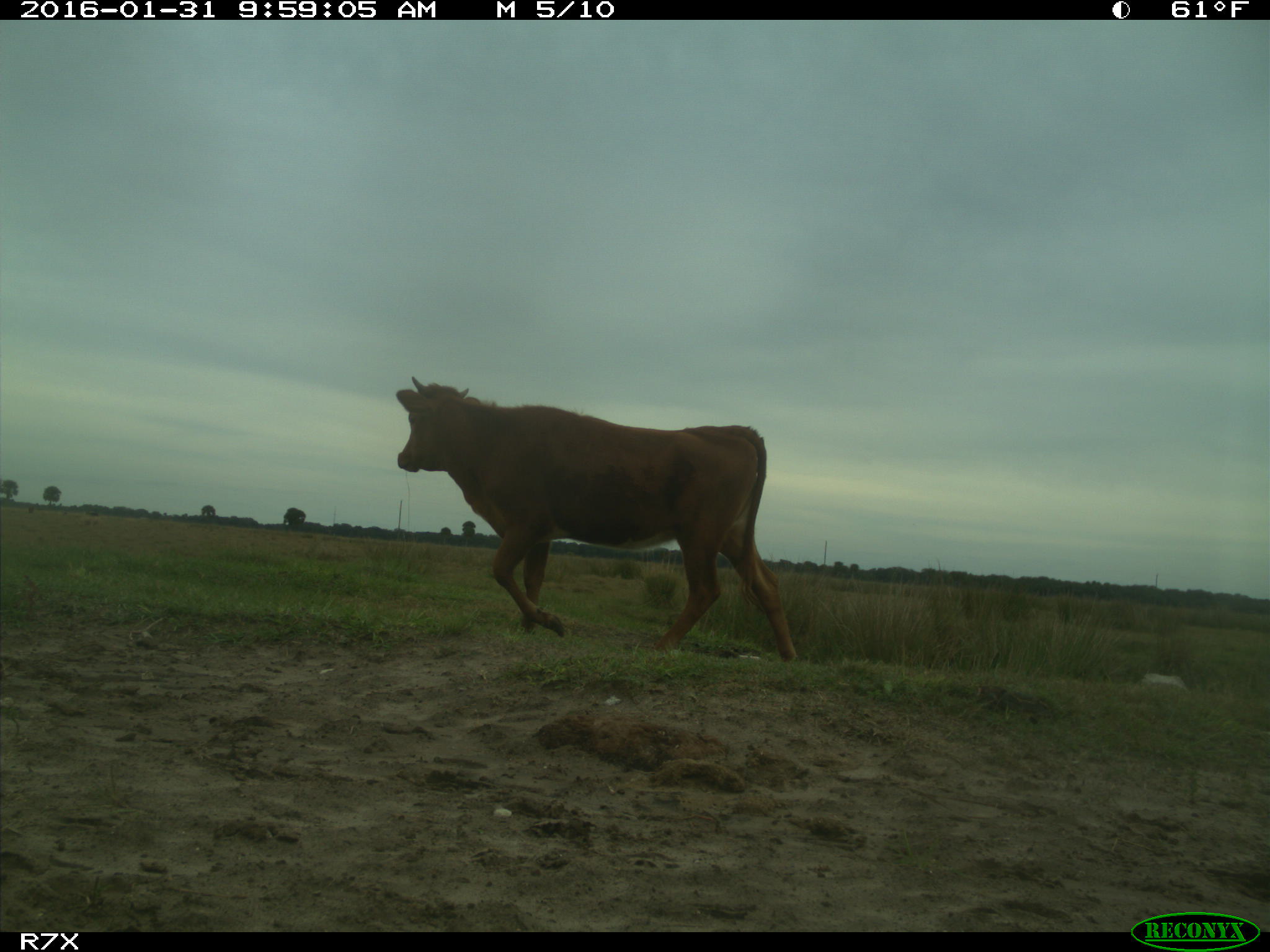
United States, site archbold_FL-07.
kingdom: Animalia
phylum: Chordata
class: Mammalia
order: Artiodactyla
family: Bovidae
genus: Bos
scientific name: Bos taurus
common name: domestic cow